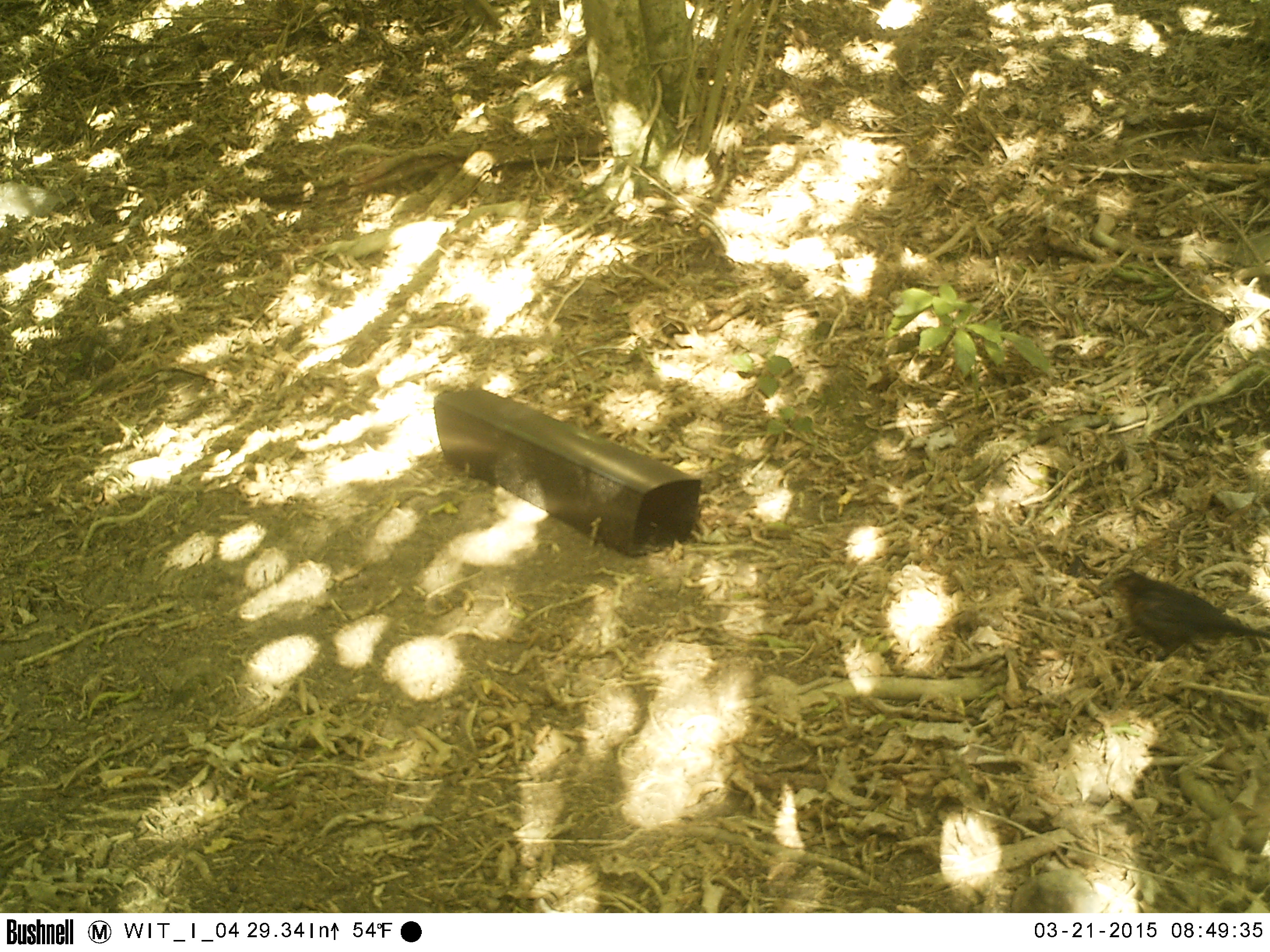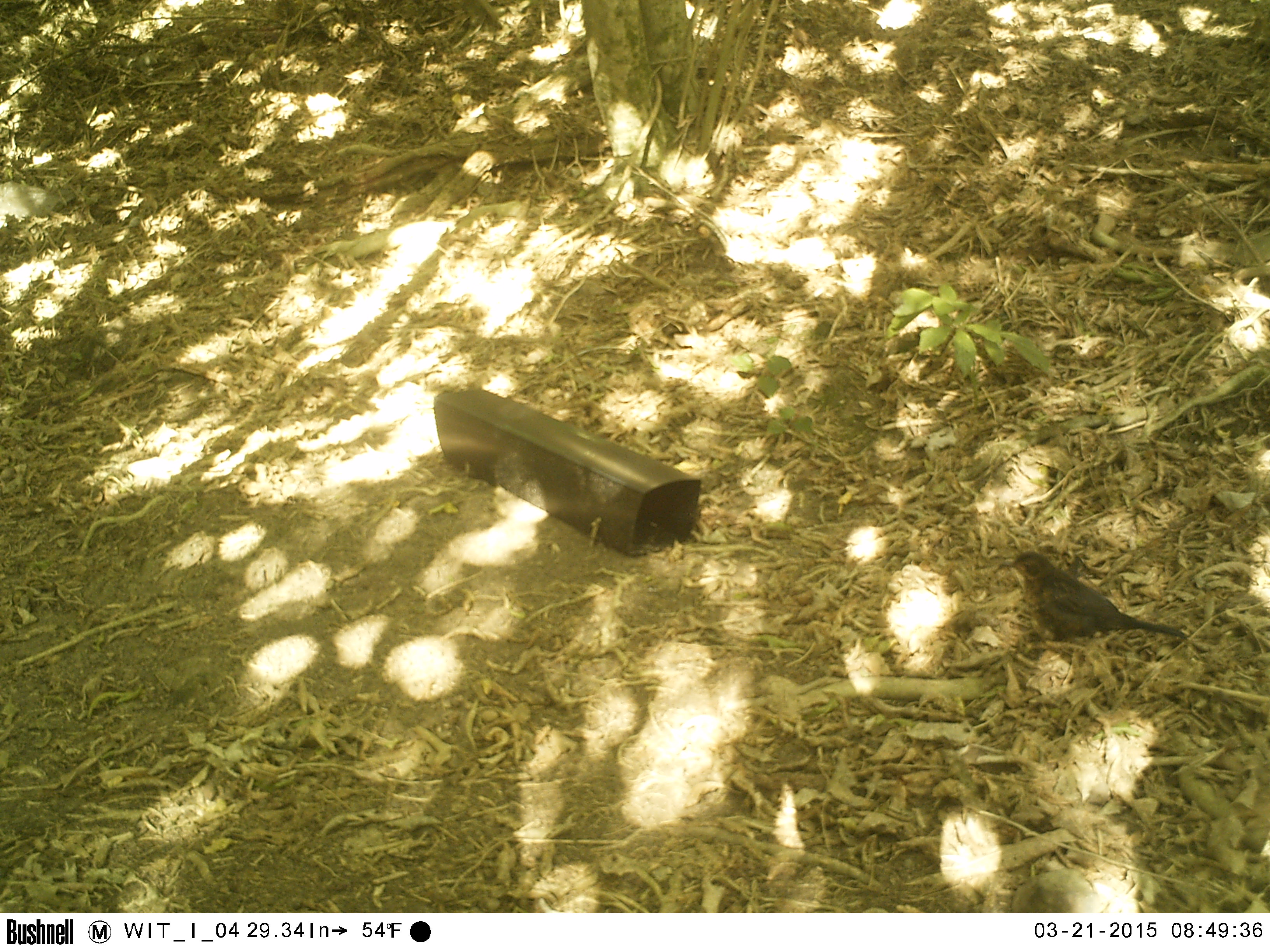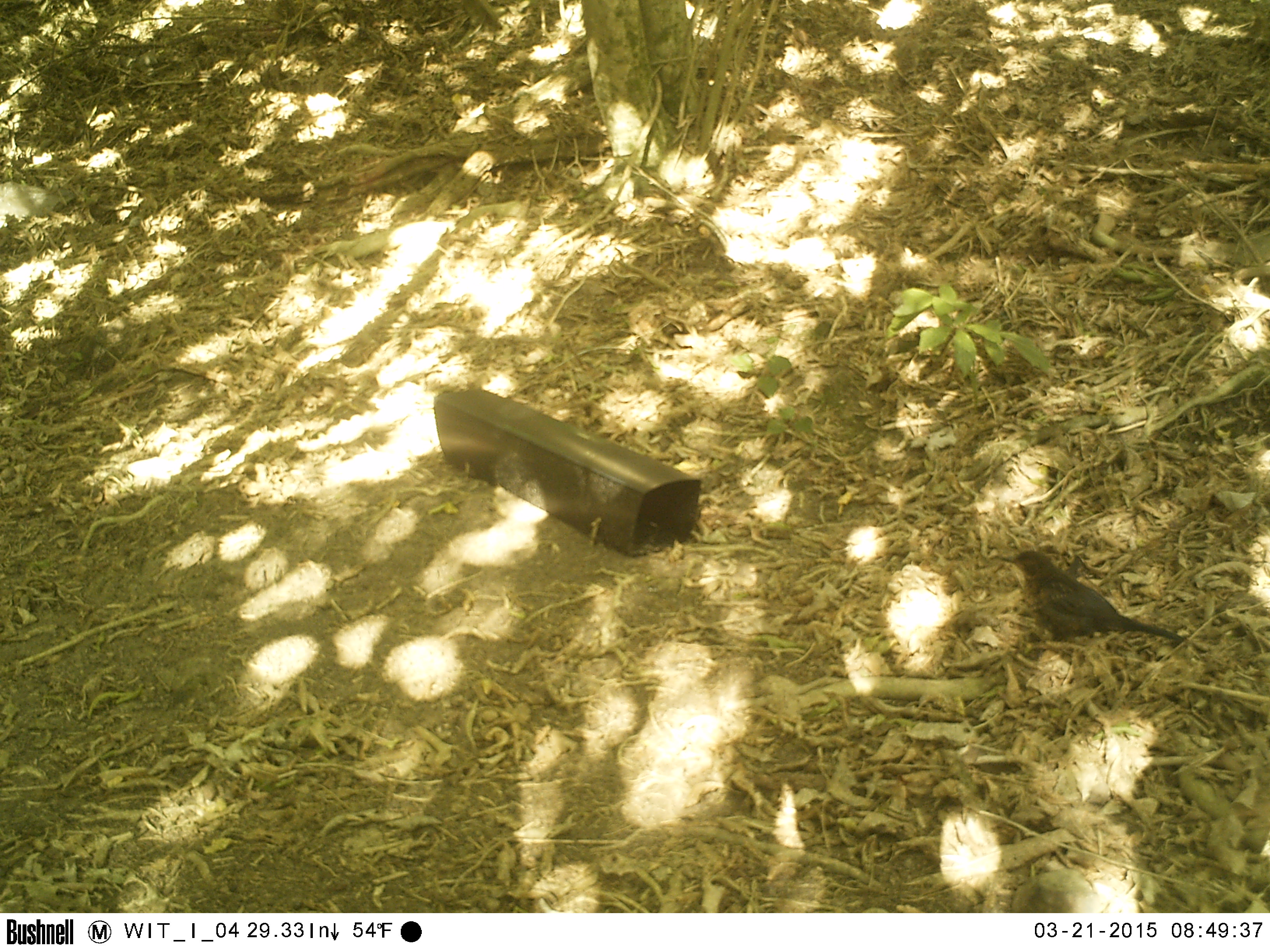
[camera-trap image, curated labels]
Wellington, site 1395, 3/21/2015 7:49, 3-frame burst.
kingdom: Animalia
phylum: Chordata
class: Aves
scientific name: Aves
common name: bird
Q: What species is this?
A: Bird (Aves).